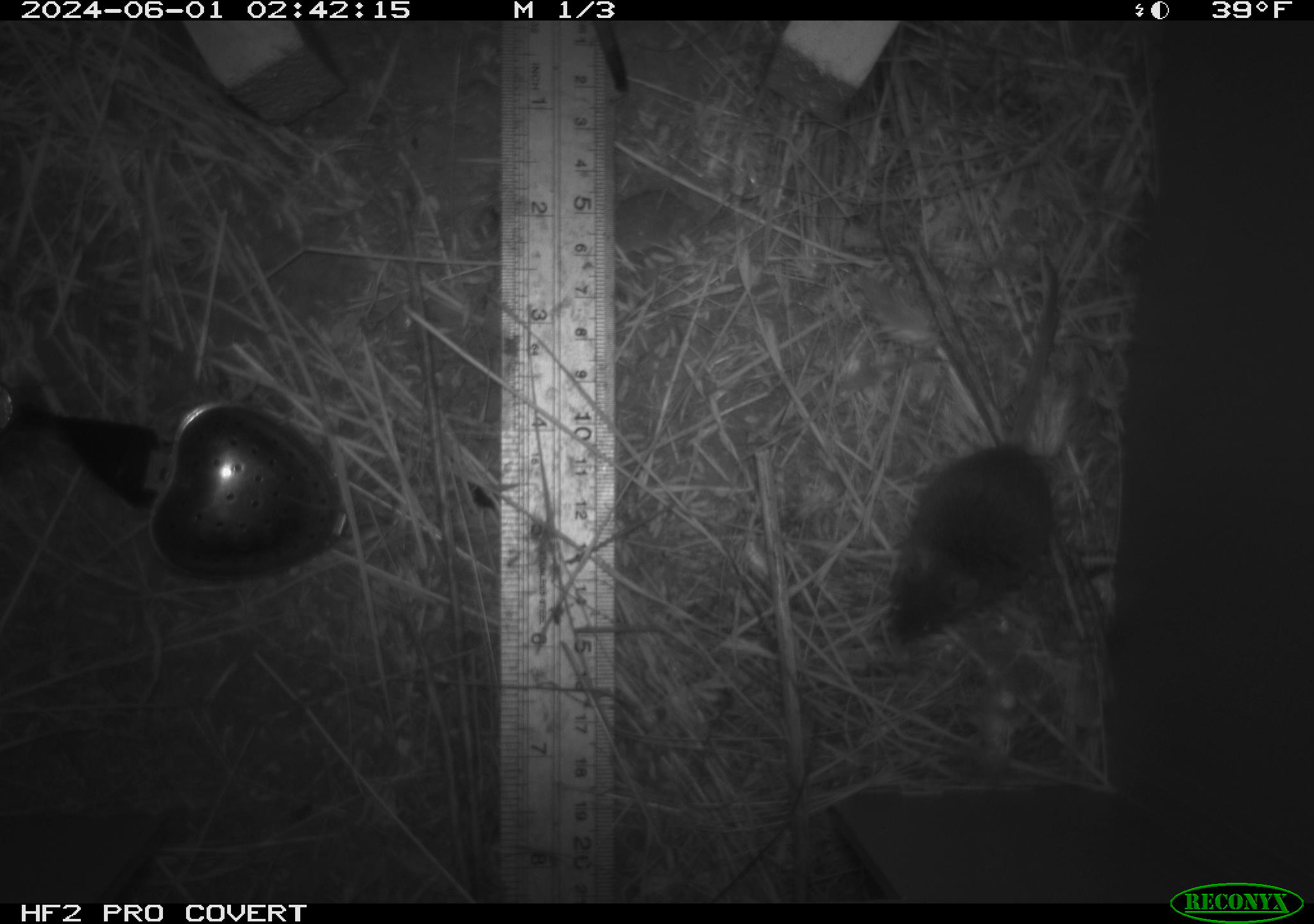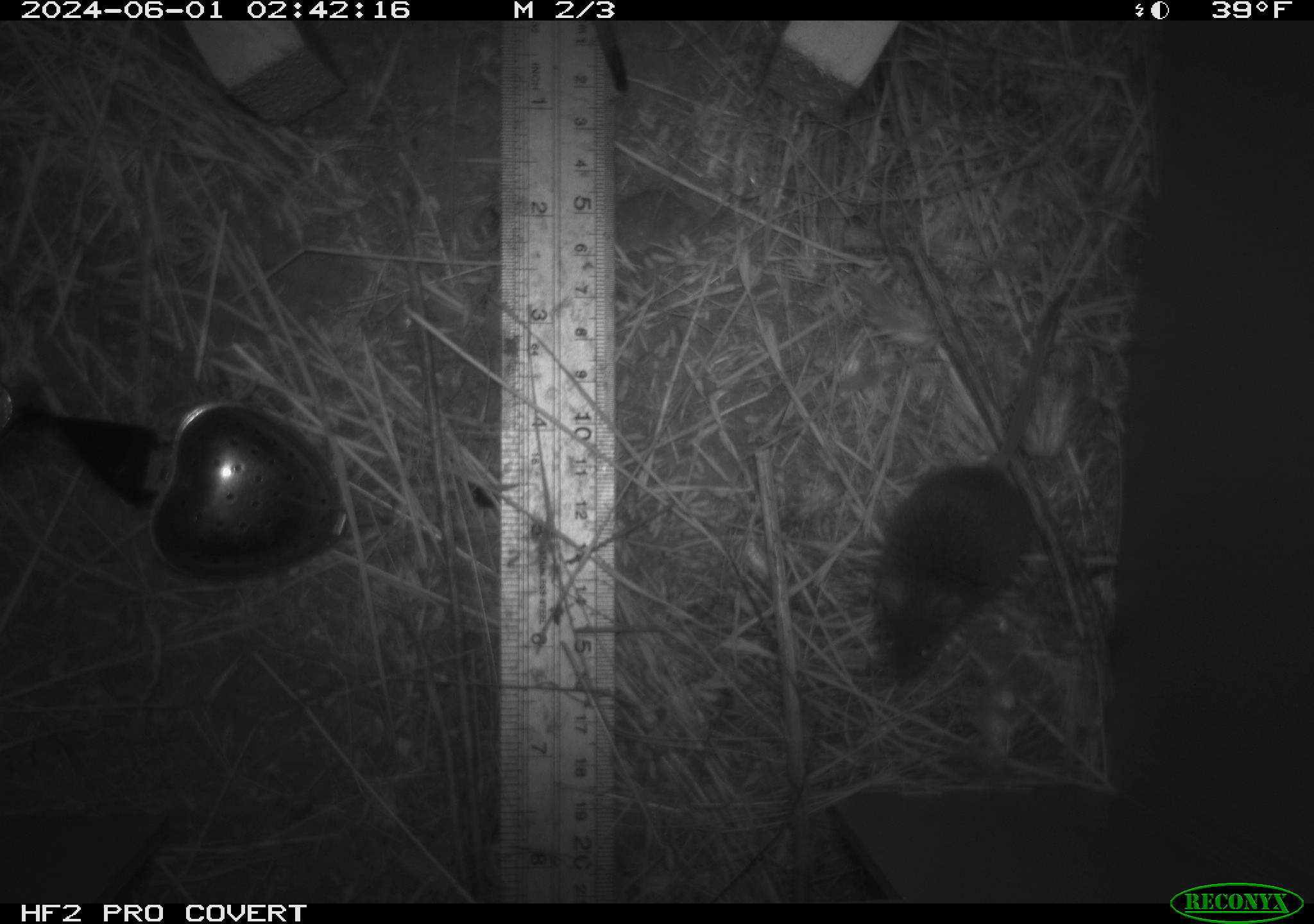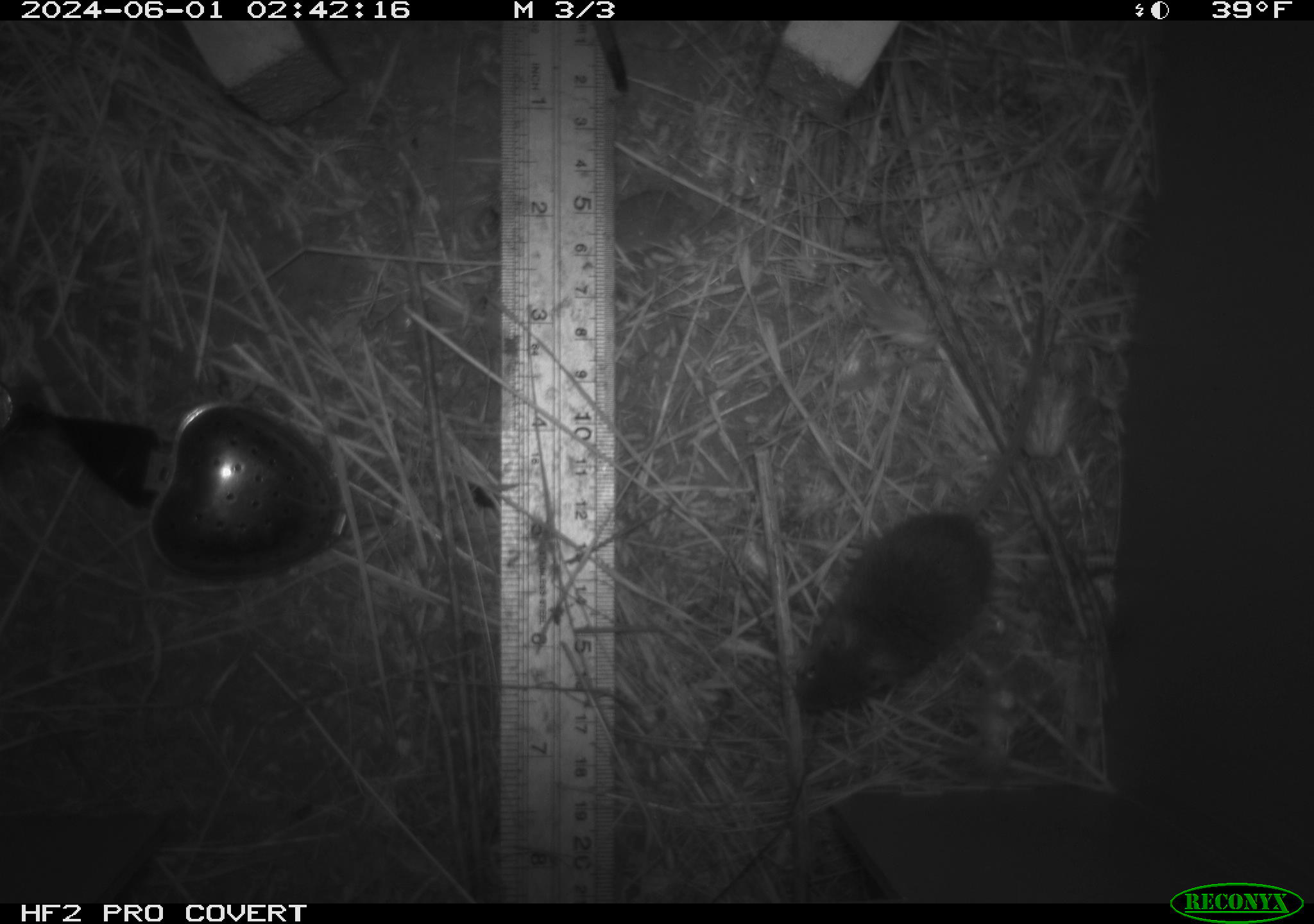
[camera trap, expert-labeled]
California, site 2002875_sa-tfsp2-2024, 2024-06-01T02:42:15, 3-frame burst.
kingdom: Animalia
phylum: Chordata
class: Mammalia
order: Rodentia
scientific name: Rodentia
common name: mouse species